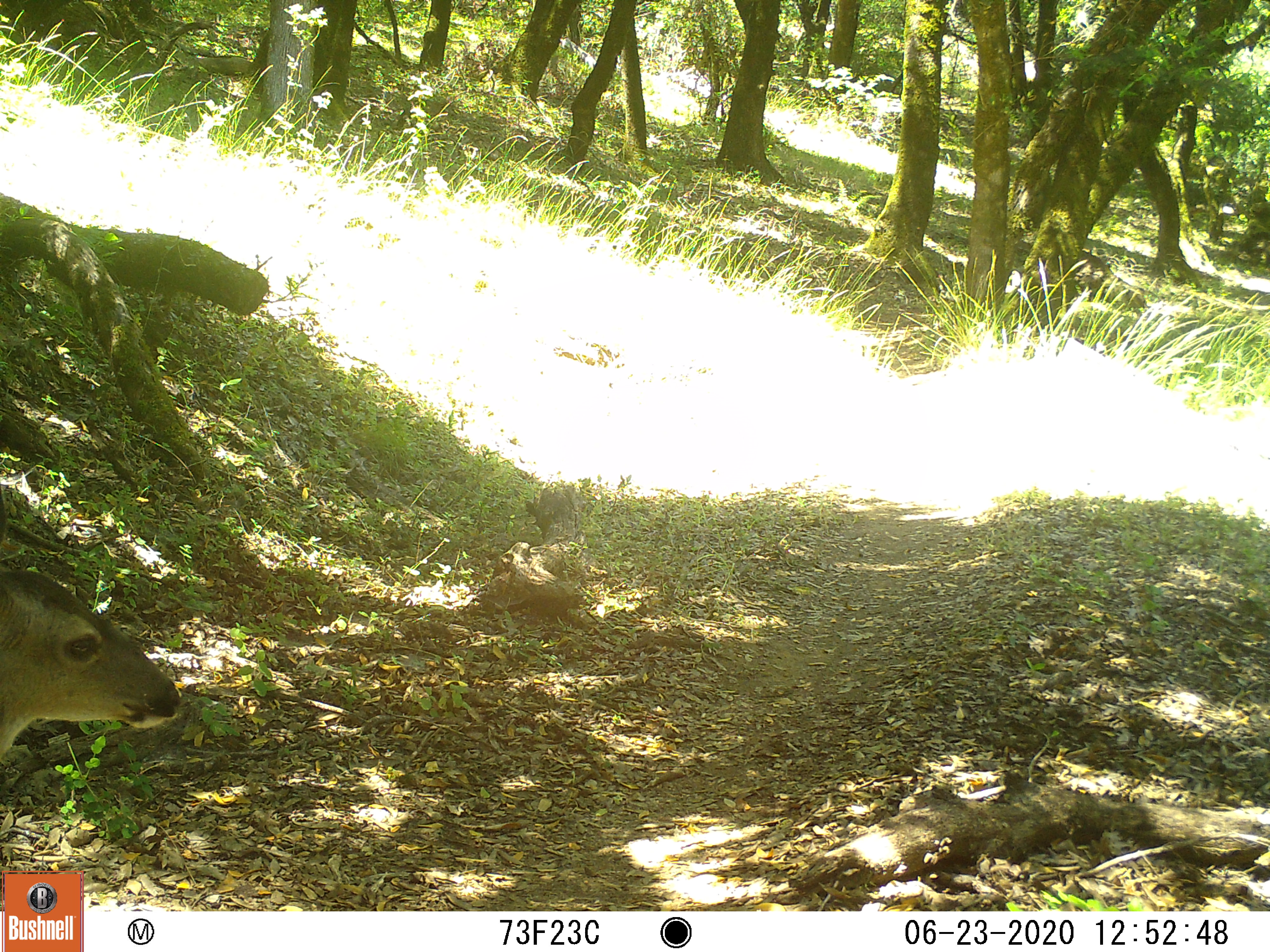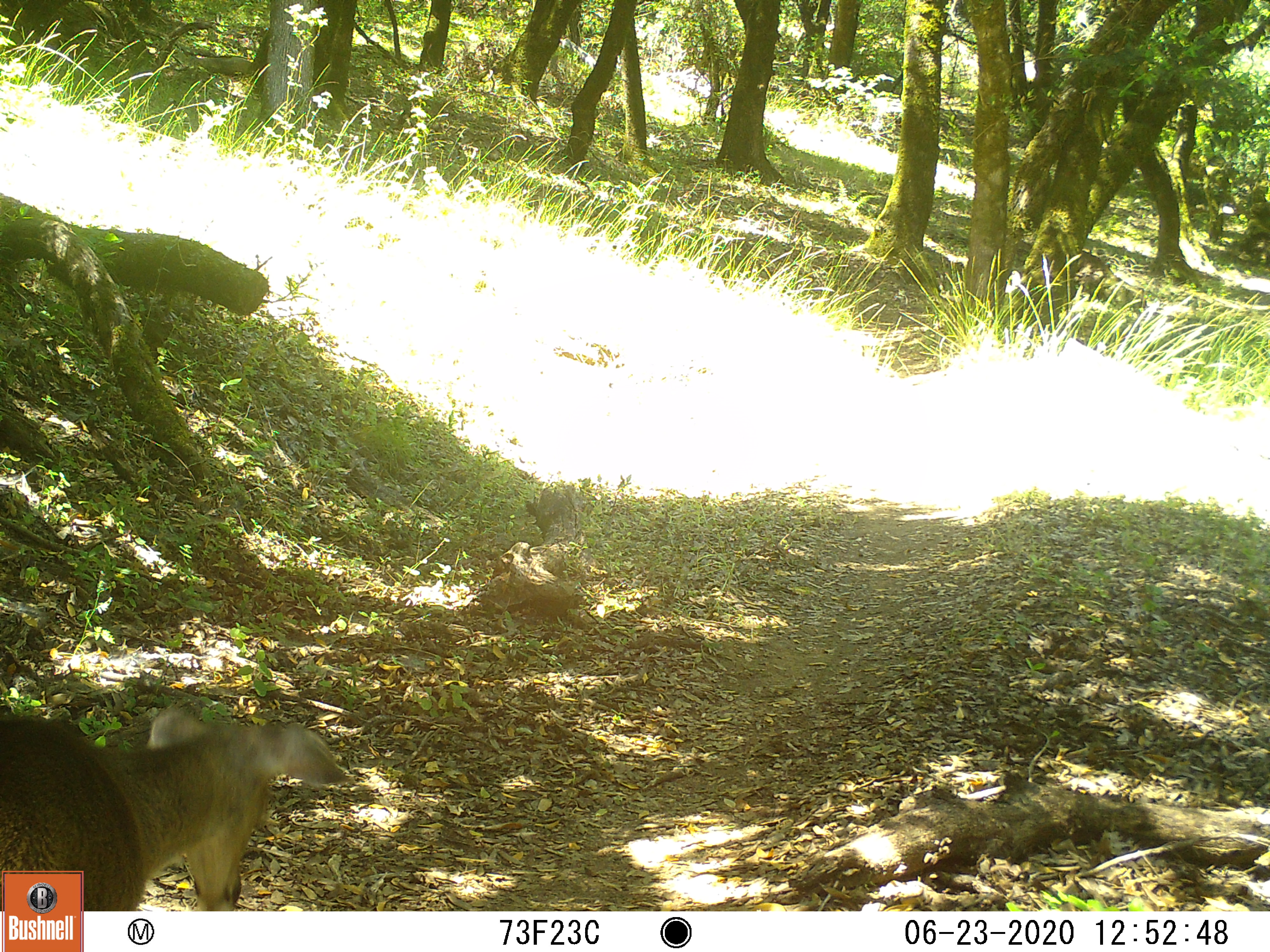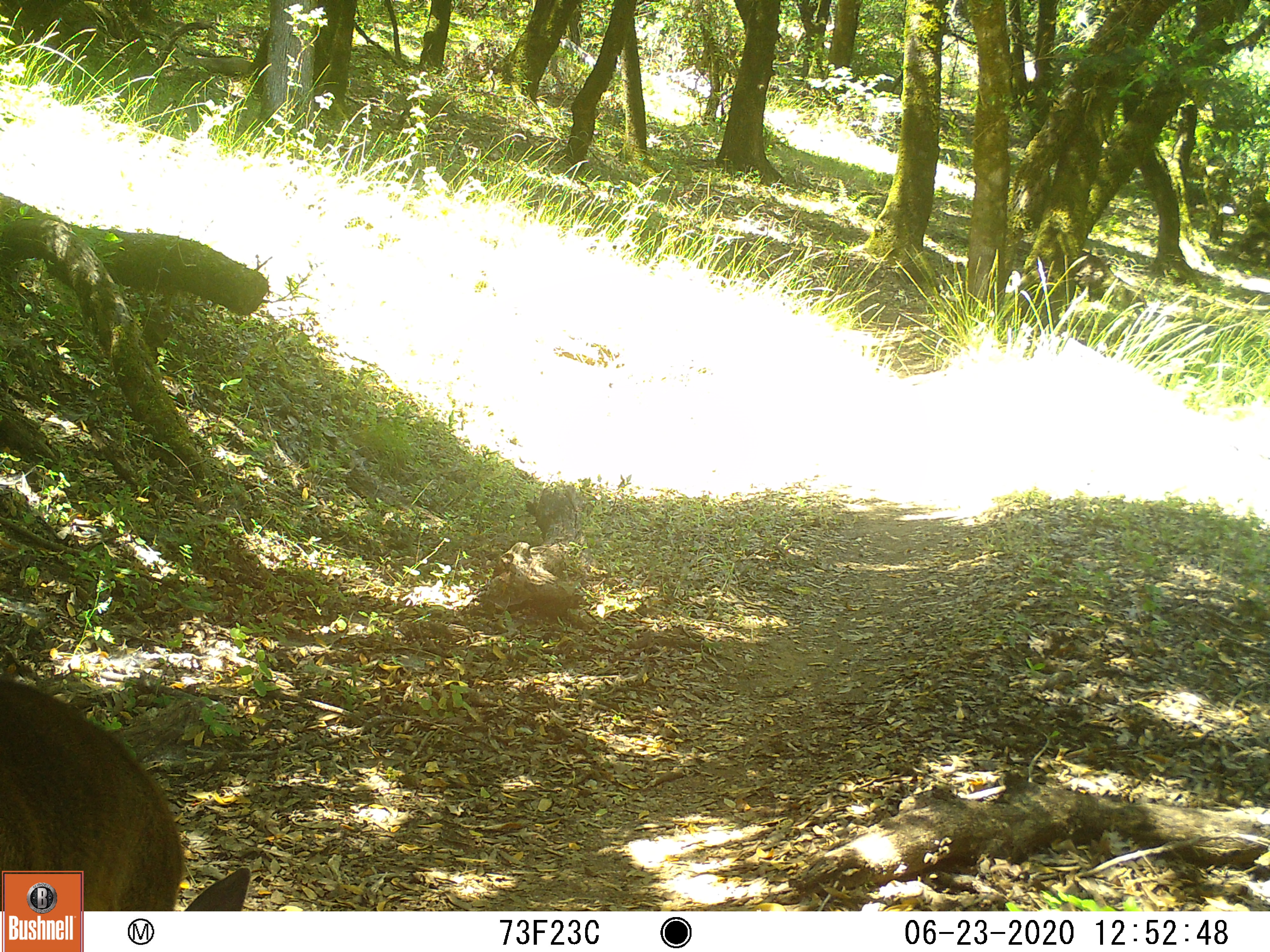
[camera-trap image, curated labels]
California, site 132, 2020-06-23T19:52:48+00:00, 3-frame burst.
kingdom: Animalia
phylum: Chordata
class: Mammalia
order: Artiodactyla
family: Cervidae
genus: Odocoileus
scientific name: Odocoileus hemionus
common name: mule deer